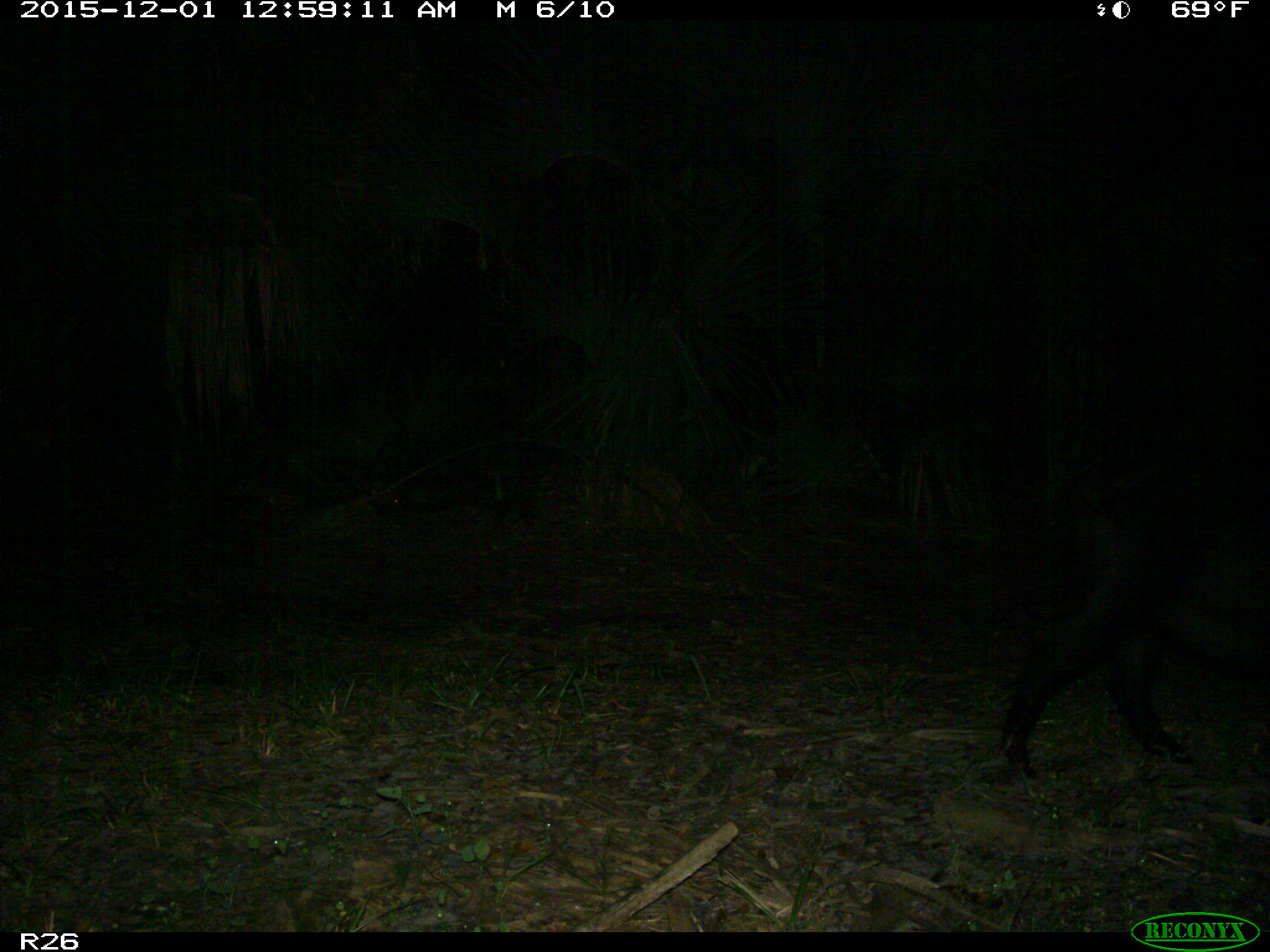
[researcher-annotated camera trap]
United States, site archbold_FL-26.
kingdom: Animalia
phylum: Chordata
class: Mammalia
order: Artiodactyla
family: Suidae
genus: Sus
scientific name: Sus scrofa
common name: wild boar